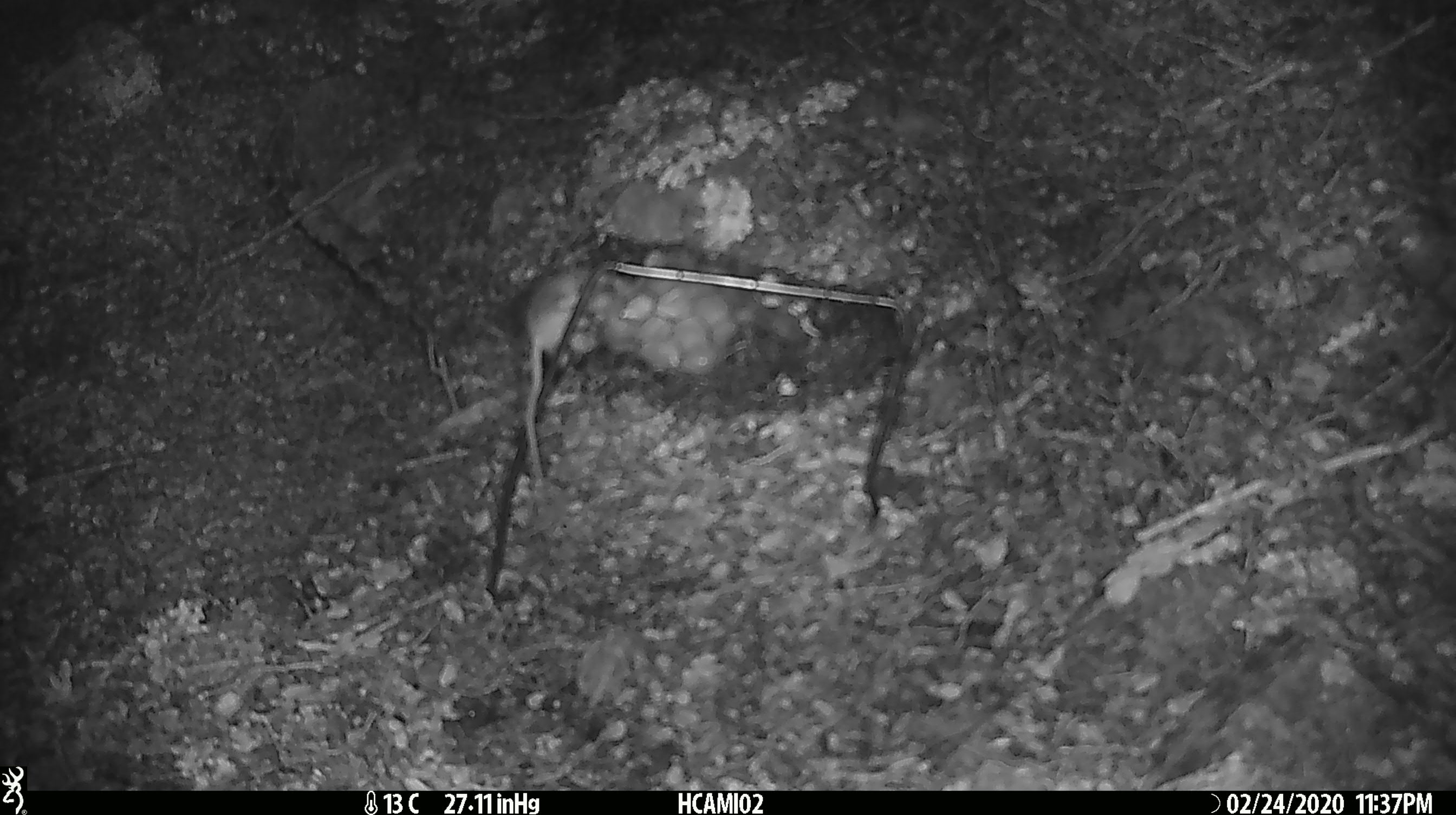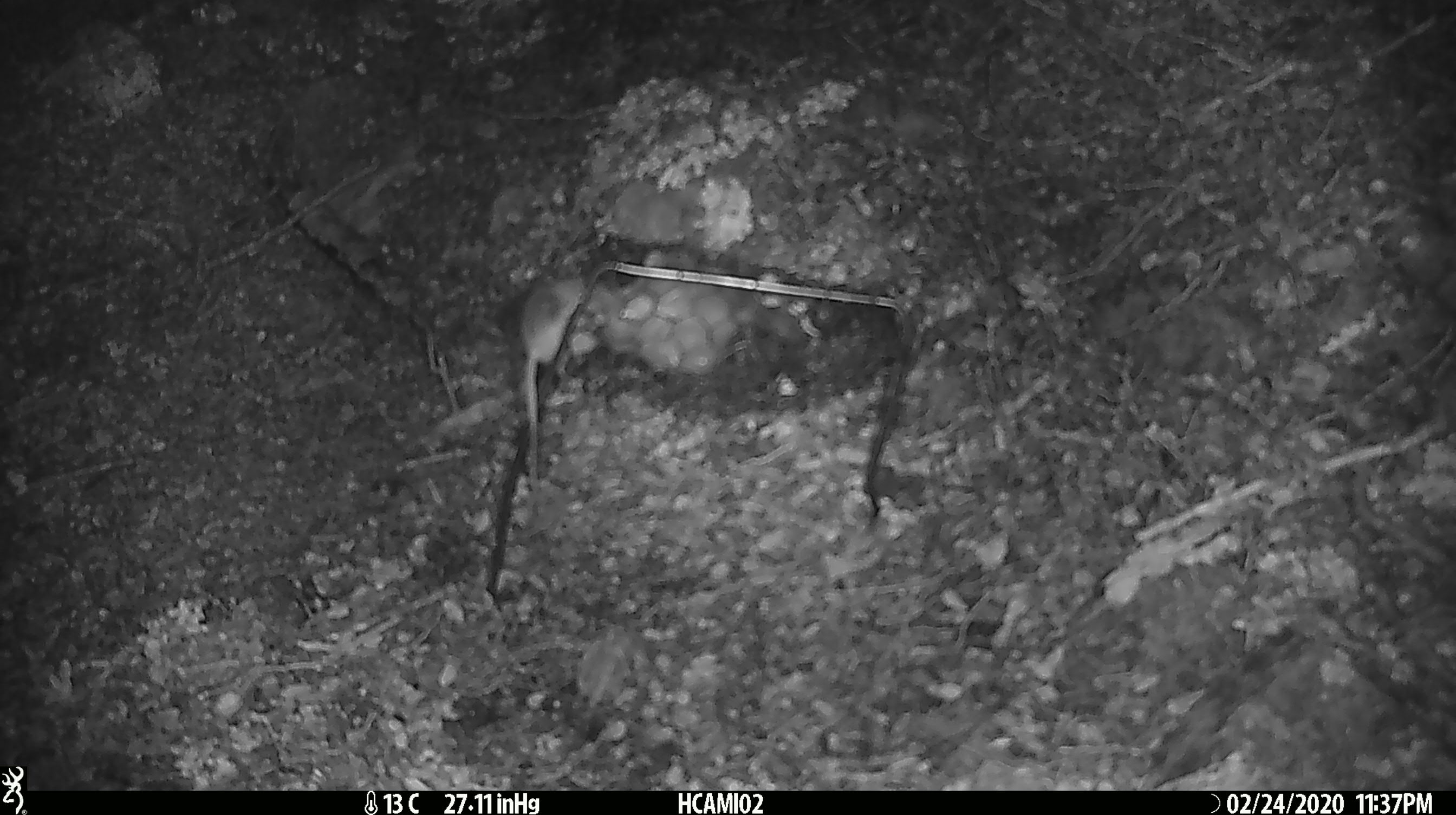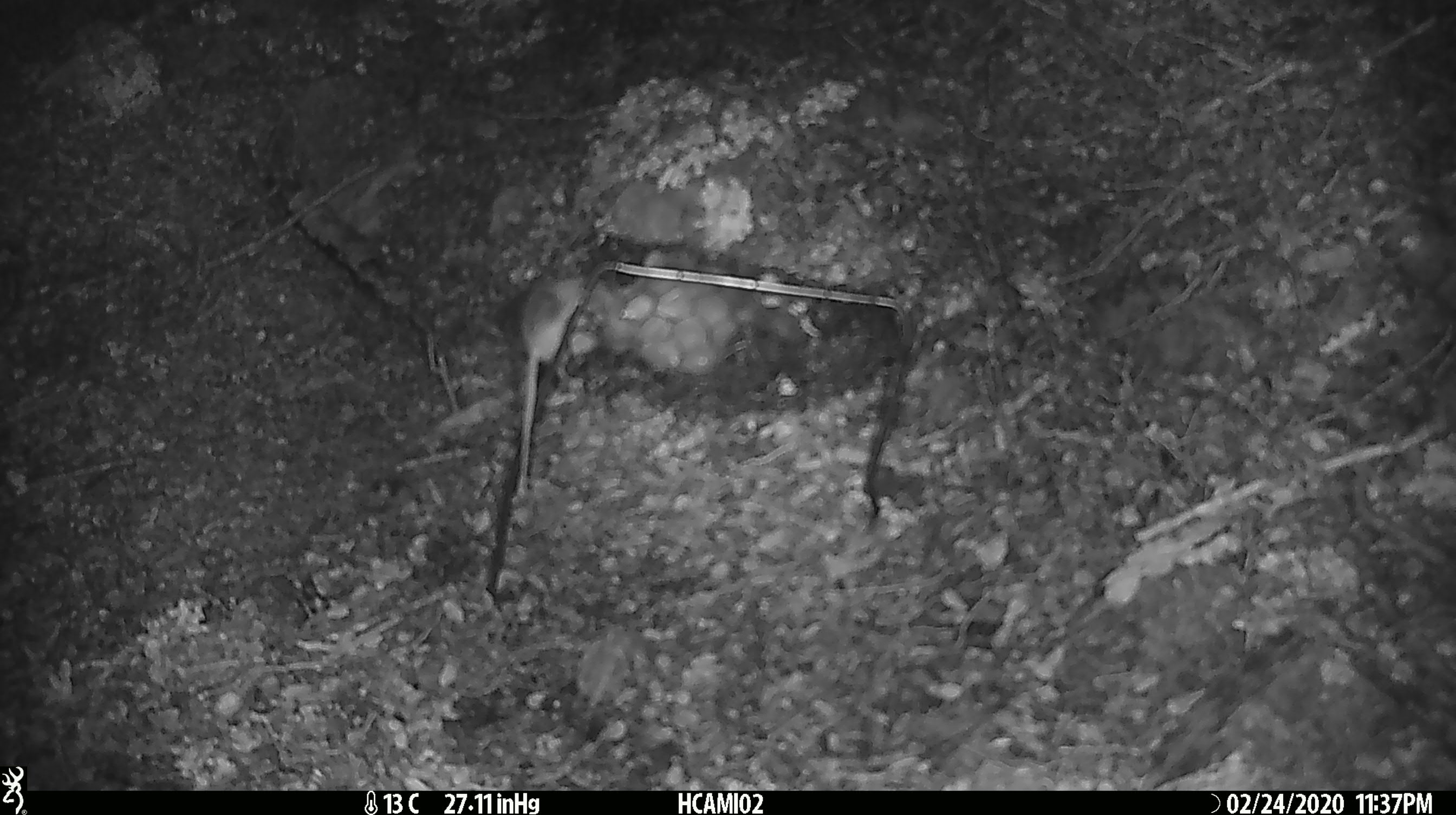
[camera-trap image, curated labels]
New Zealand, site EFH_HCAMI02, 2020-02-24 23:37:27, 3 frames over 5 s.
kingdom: Animalia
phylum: Chordata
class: Mammalia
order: Rodentia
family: Muridae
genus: Mus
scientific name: Mus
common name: mouse